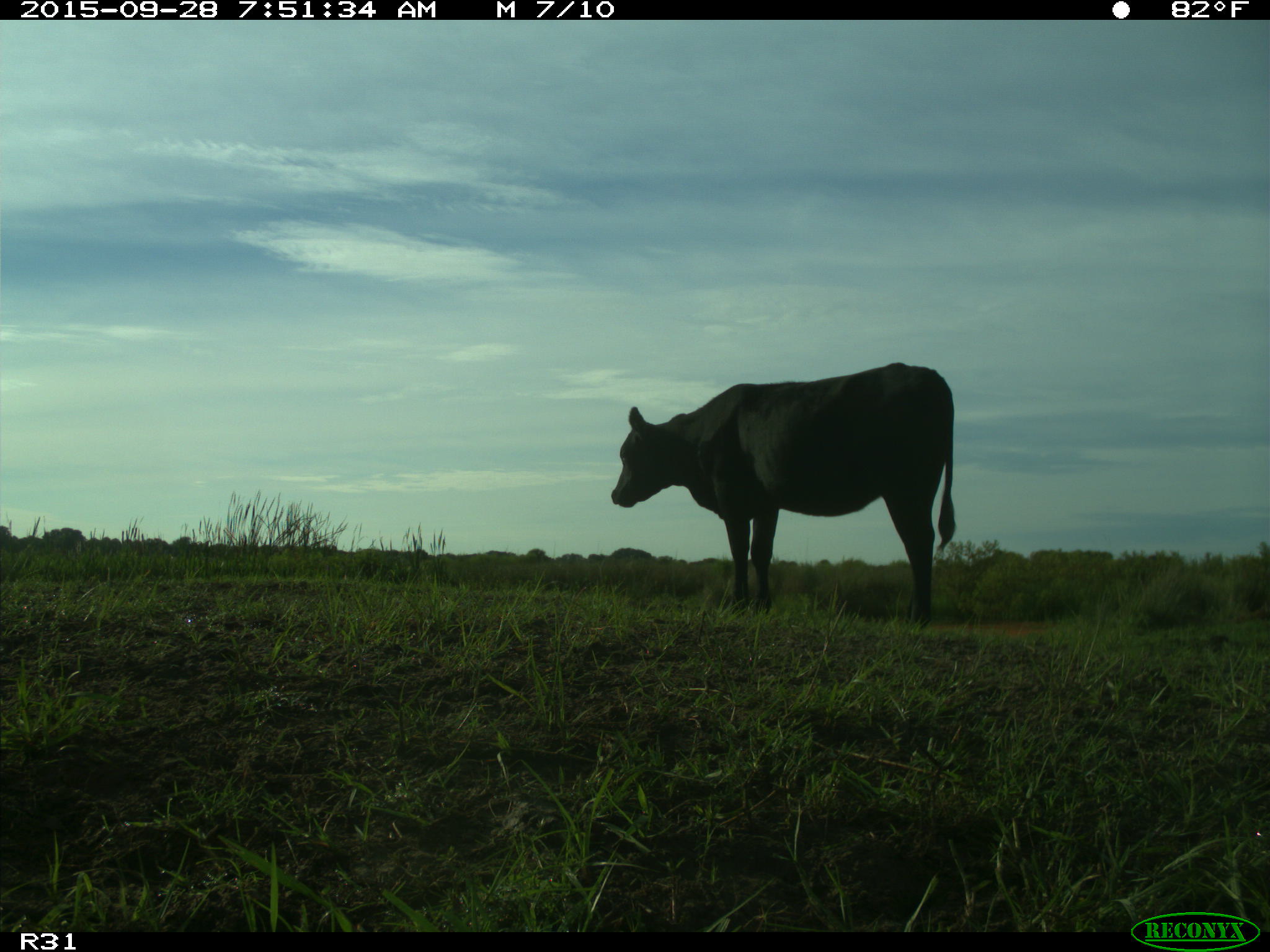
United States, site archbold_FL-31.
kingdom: Animalia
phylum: Chordata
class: Mammalia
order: Artiodactyla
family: Bovidae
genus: Bos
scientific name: Bos taurus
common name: domestic cow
Bos taurus (domestic cow).